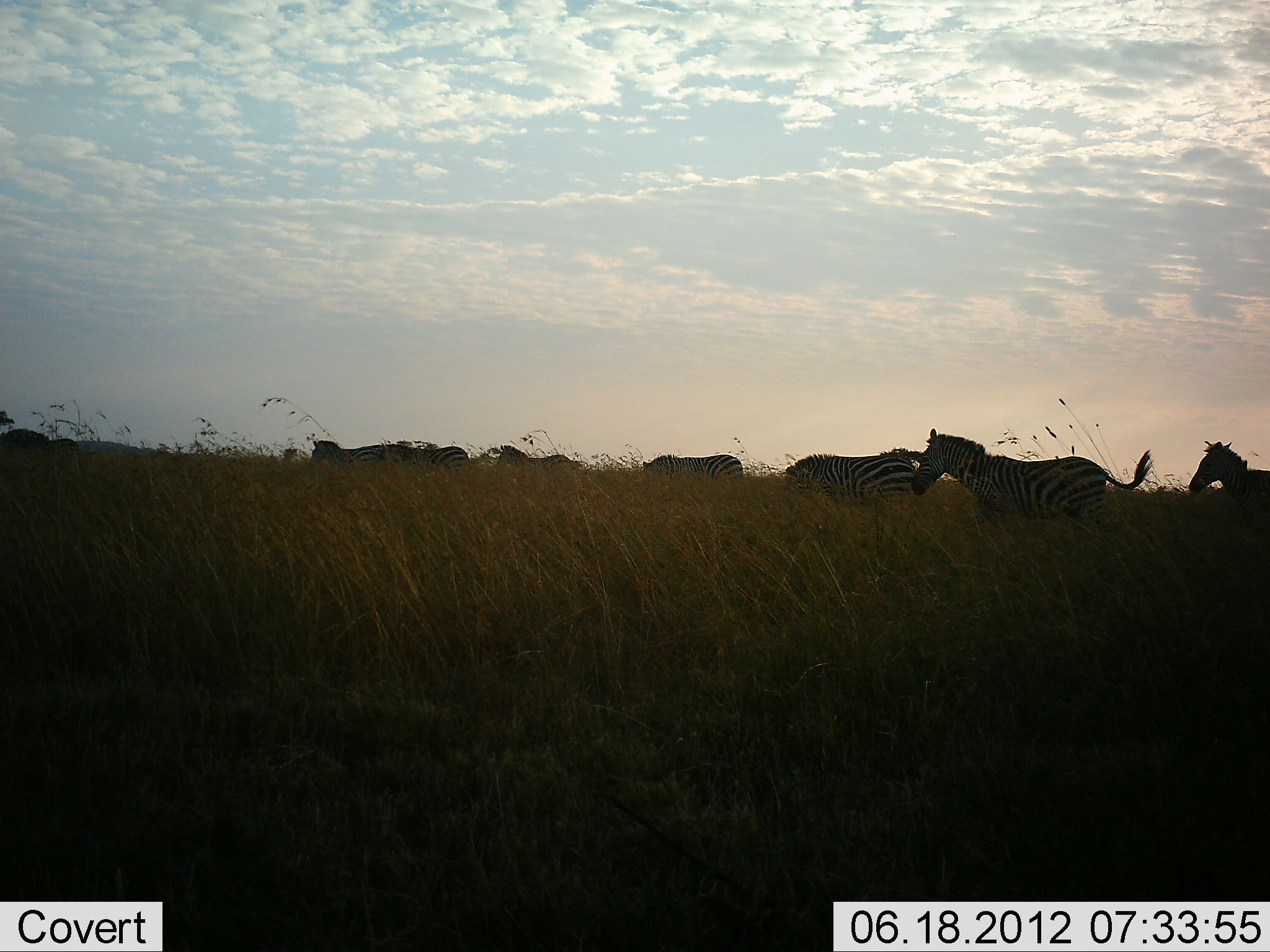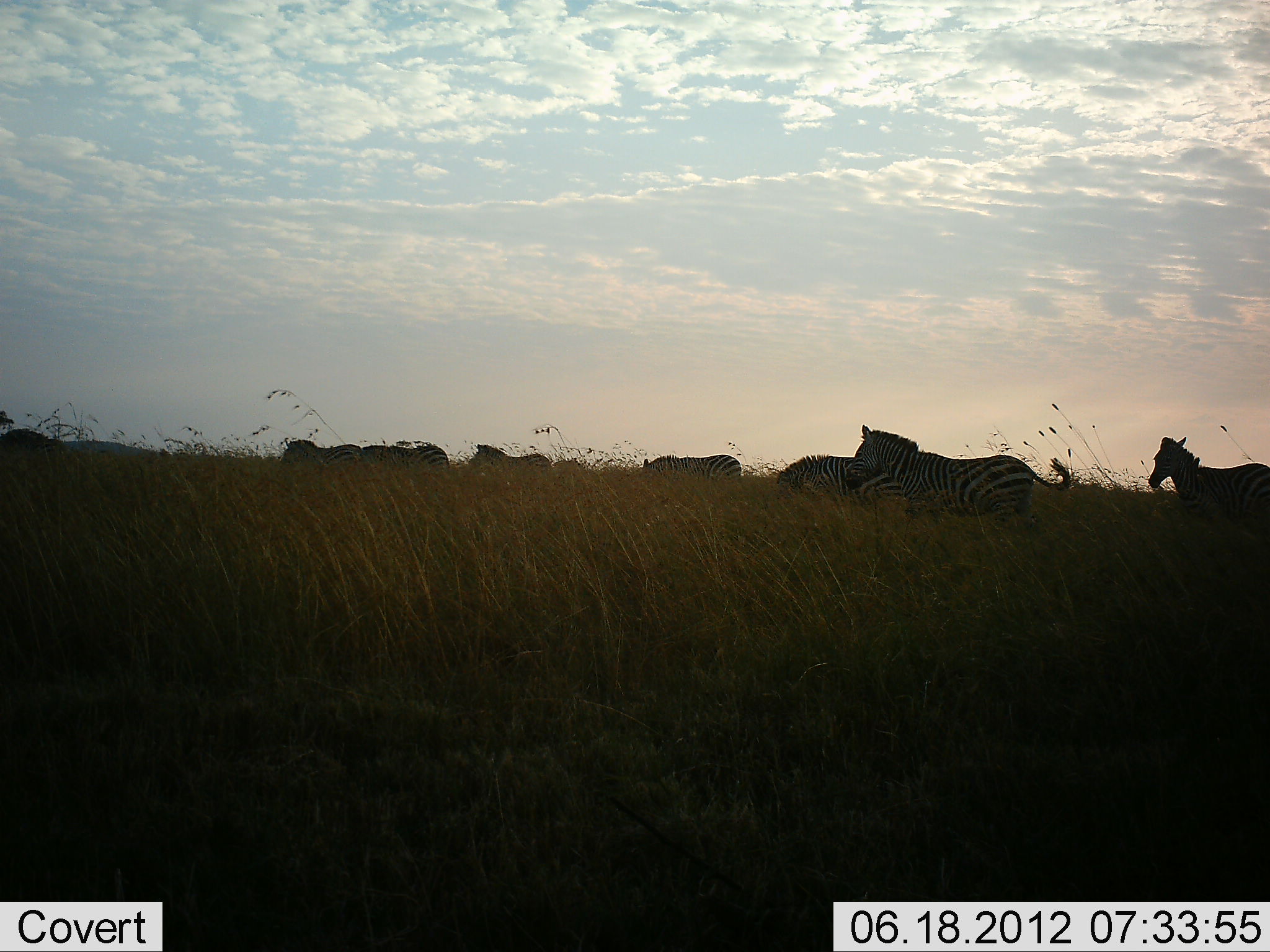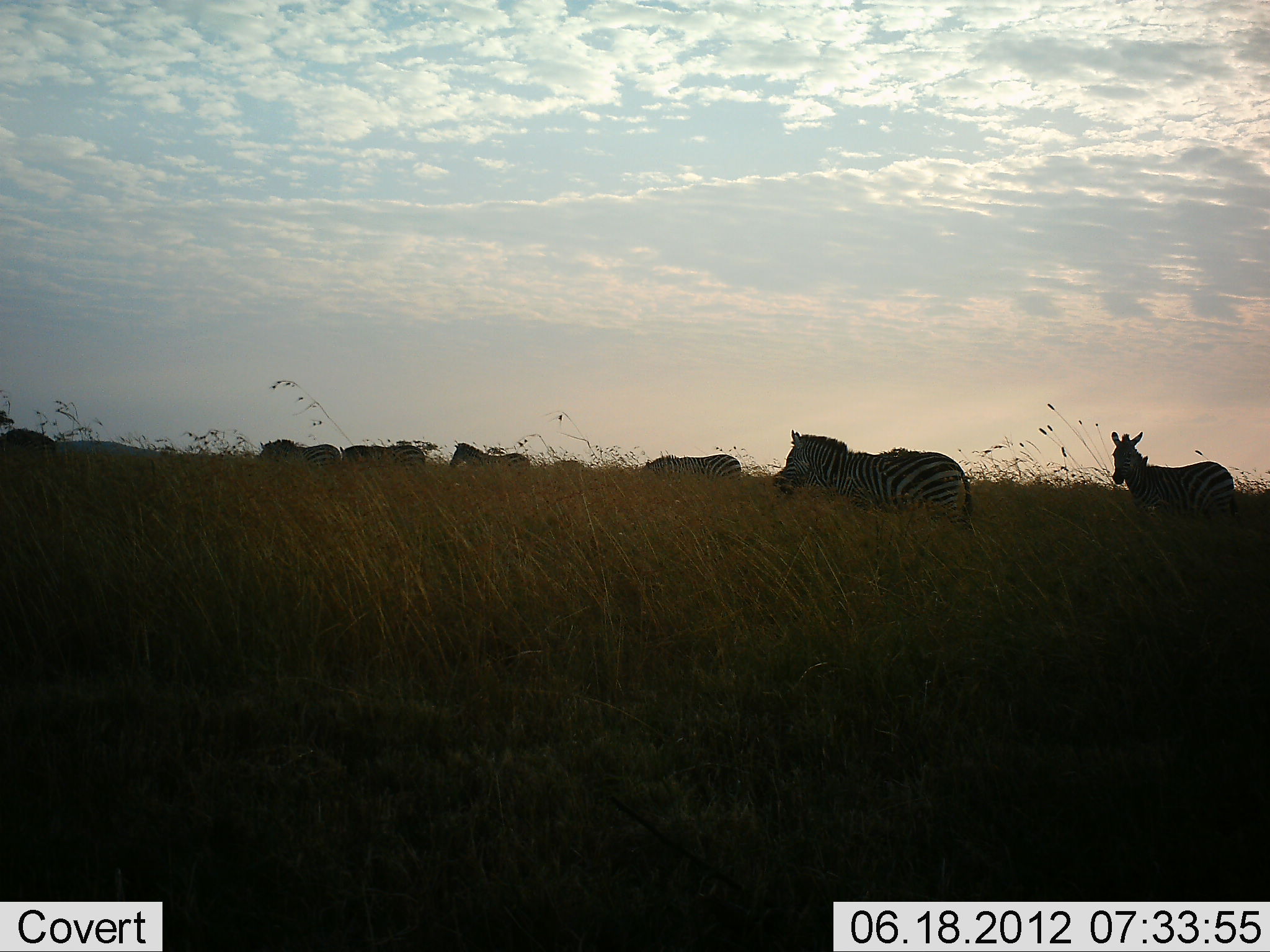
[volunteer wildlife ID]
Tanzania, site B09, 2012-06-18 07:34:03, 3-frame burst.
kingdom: Animalia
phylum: Chordata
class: Mammalia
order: Perissodactyla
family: Equidae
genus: Equus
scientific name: Equus quagga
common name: plains zebra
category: zebra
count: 9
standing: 0%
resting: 0%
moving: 90%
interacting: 0%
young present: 0%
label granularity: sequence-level